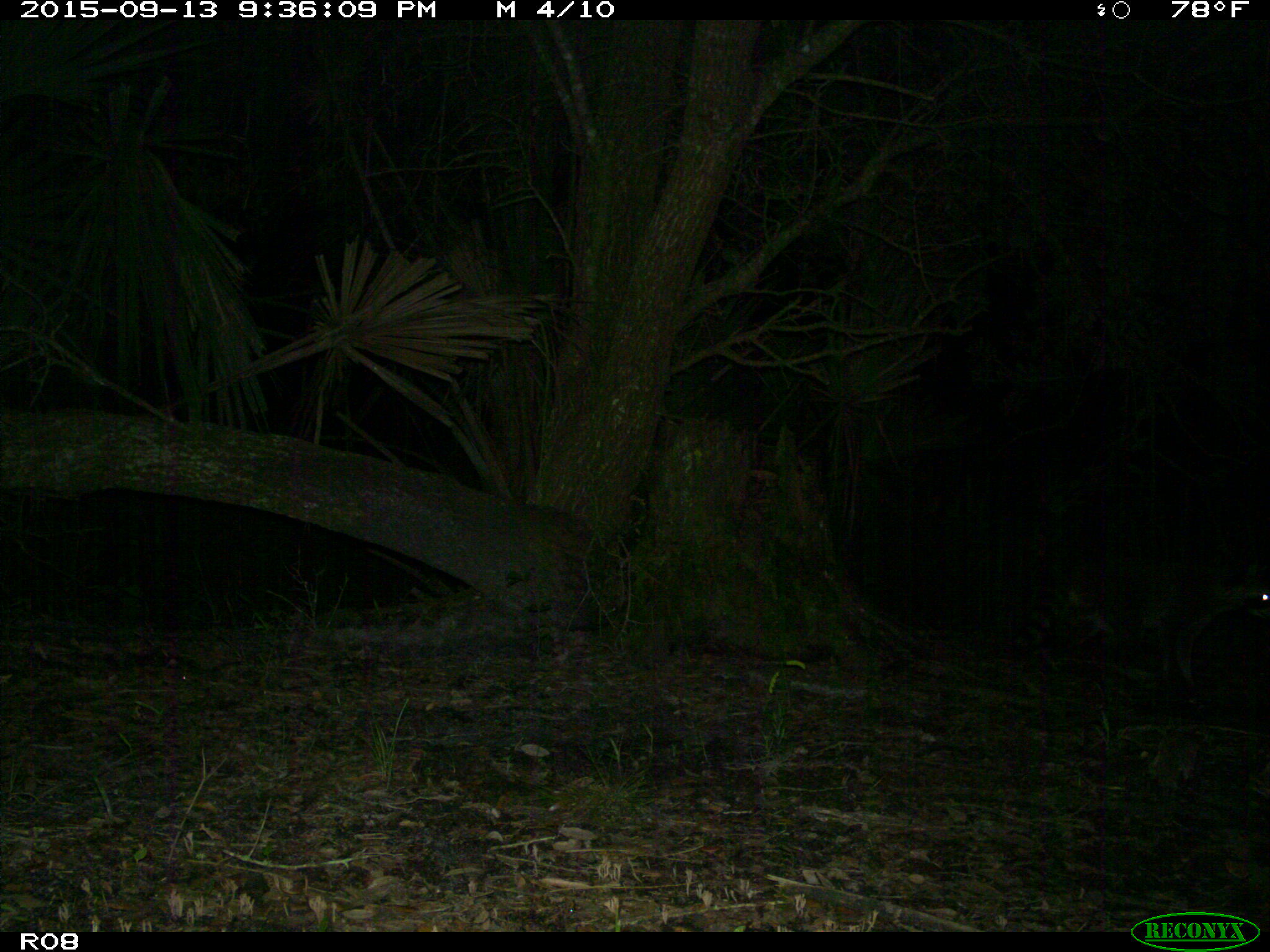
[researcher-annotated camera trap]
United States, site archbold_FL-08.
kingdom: Animalia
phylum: Chordata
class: Mammalia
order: Carnivora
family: Procyonidae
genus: Procyon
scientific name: Procyon lotor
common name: common raccoon